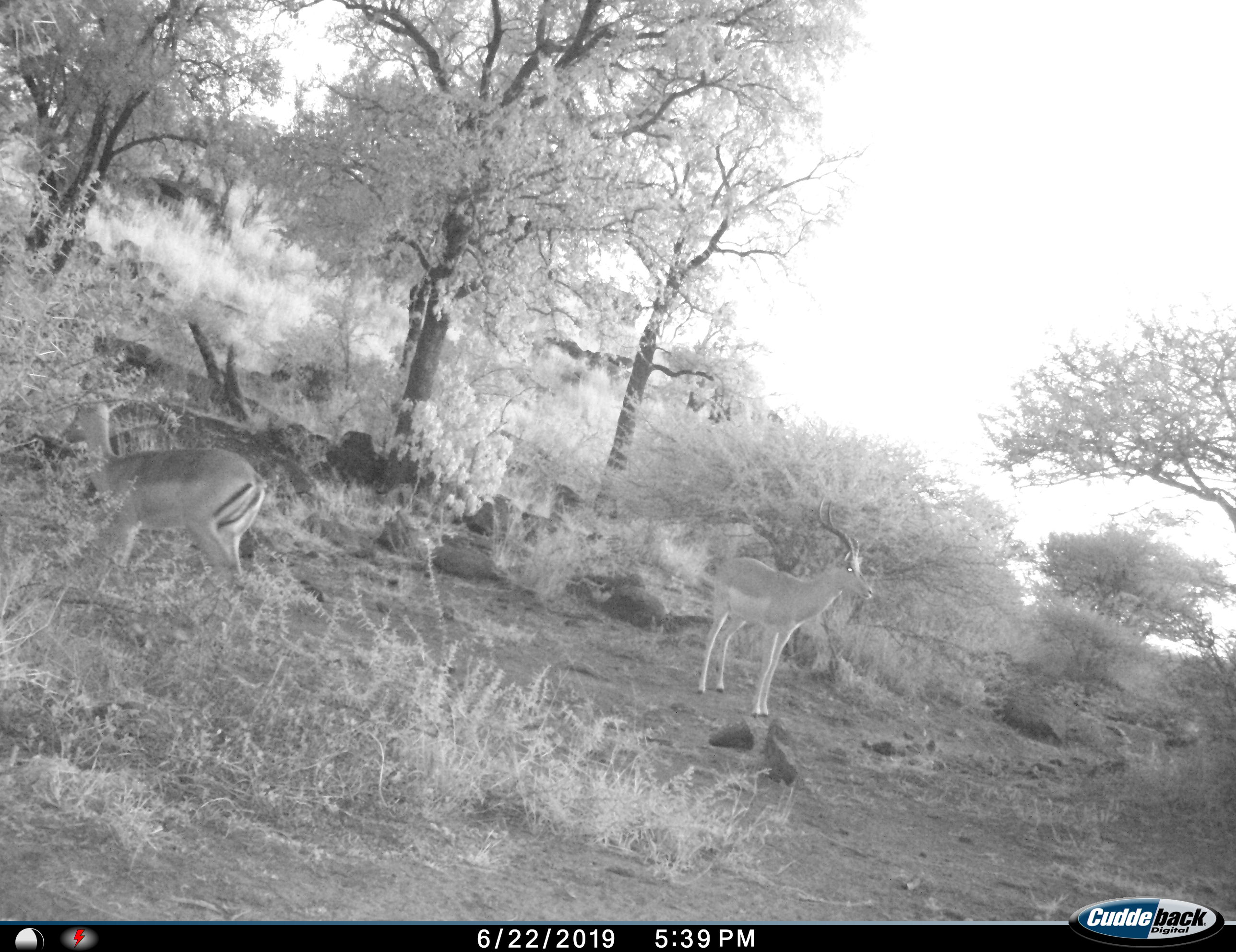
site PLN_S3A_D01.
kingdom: Animalia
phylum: Chordata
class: Mammalia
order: Artiodactyla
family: Bovidae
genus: Aepyceros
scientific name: Aepyceros melampus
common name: impala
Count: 2.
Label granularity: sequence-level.